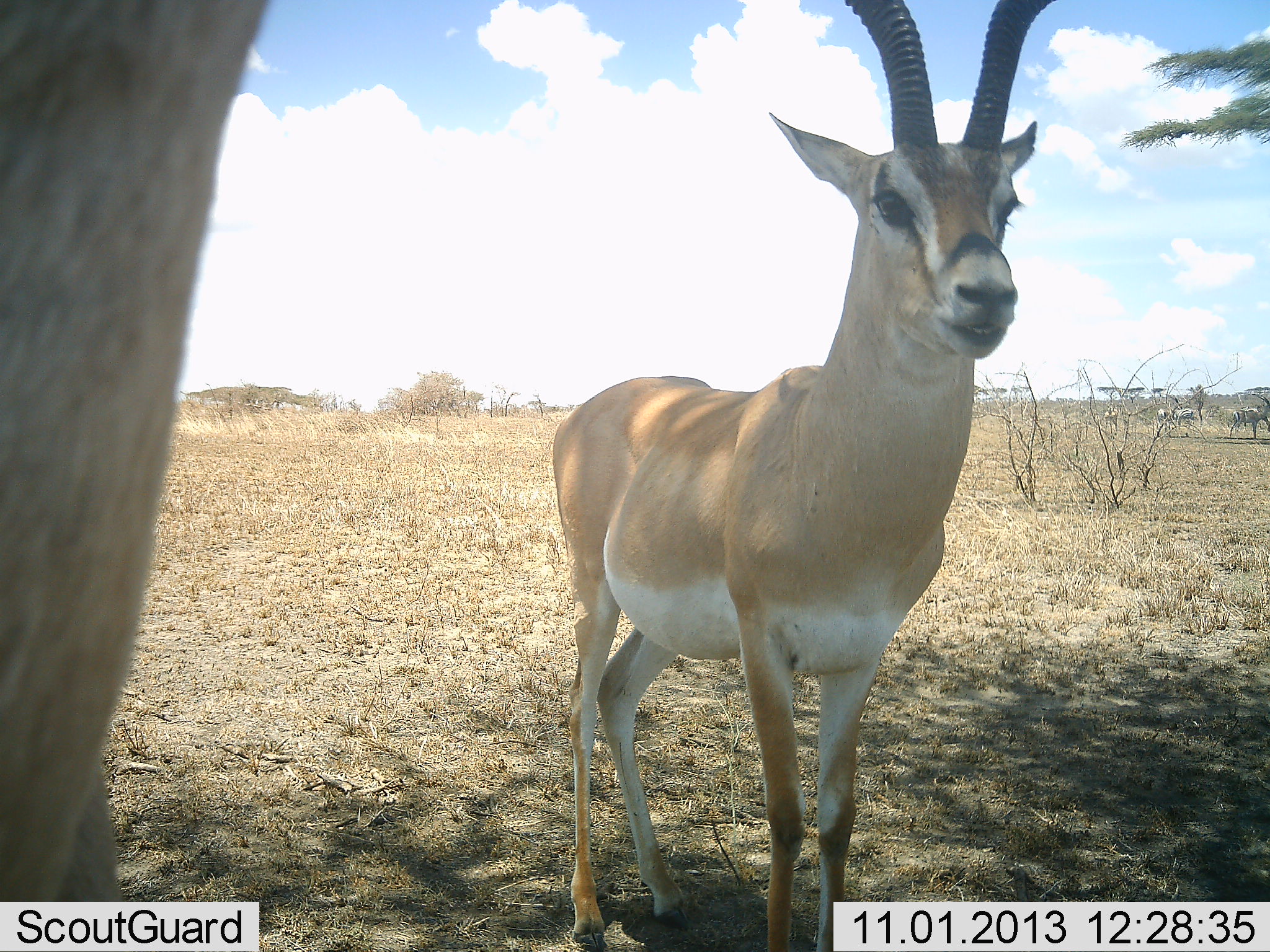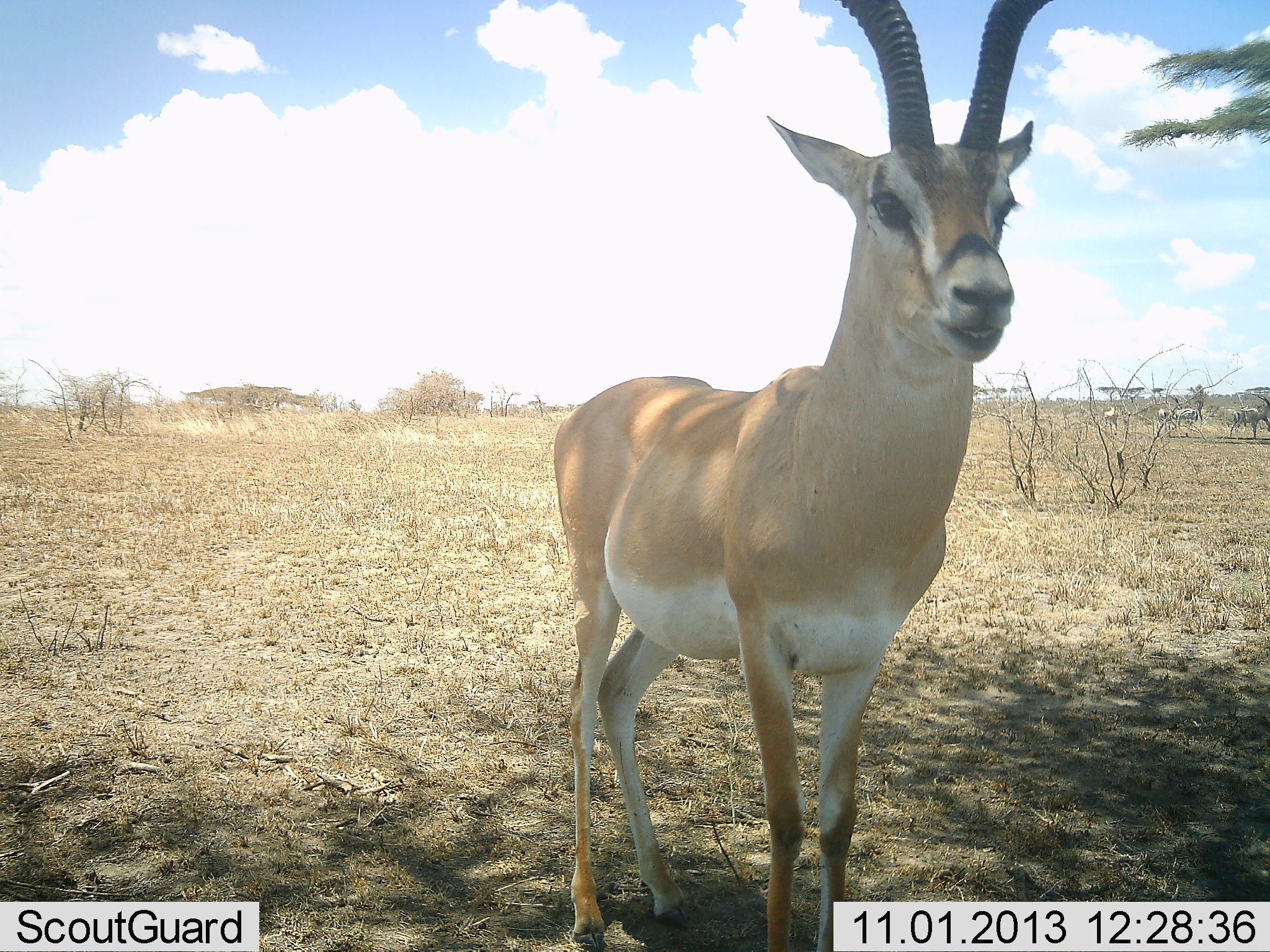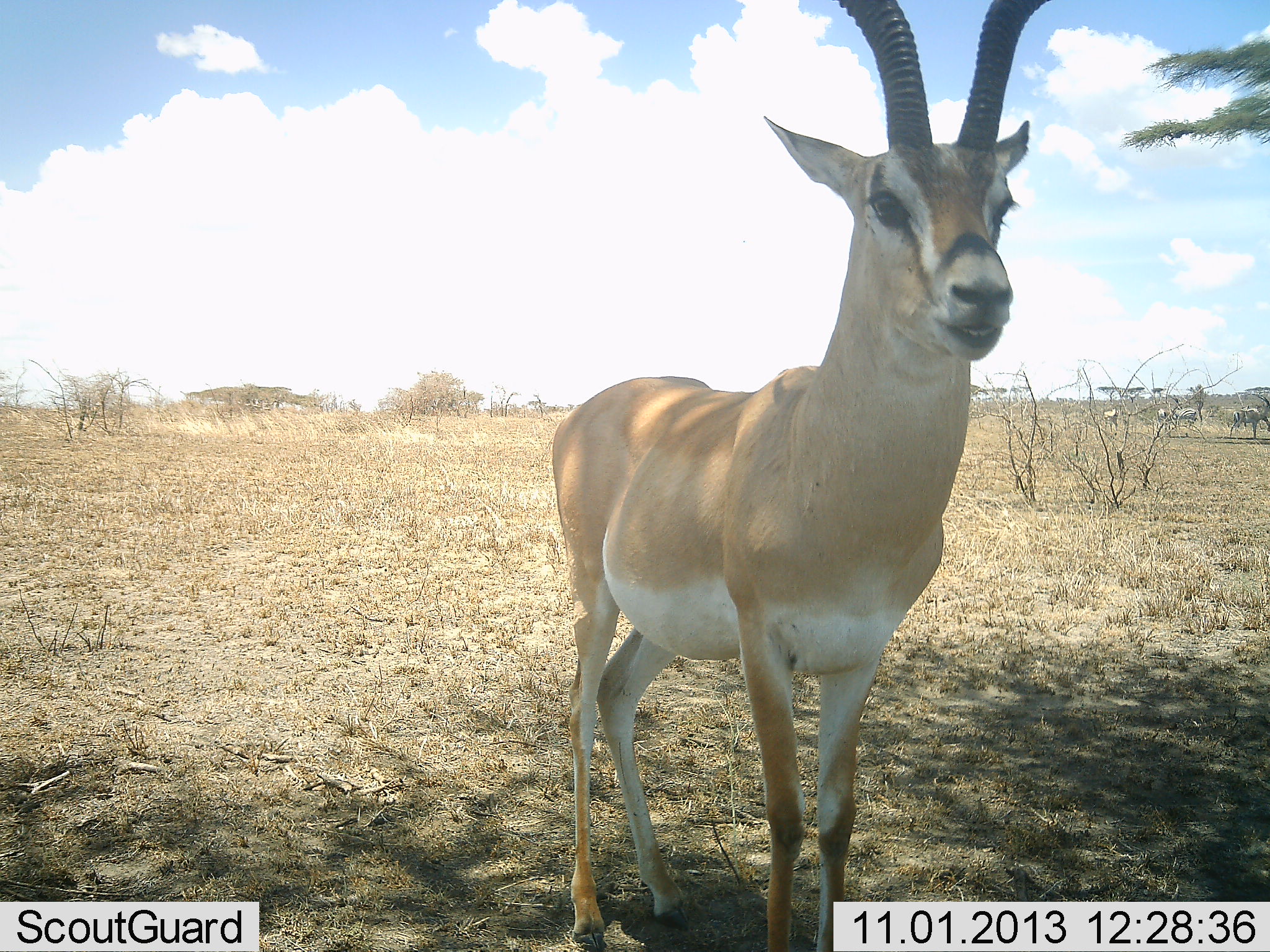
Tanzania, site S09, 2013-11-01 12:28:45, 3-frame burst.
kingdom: Animalia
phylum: Chordata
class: Mammalia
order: Artiodactyla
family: Bovidae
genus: Nanger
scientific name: Nanger granti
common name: grant's gazelle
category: gazellegrants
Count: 2.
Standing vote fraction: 90%.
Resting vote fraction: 0%.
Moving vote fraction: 24%.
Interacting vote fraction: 0%.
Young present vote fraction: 0%.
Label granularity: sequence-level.